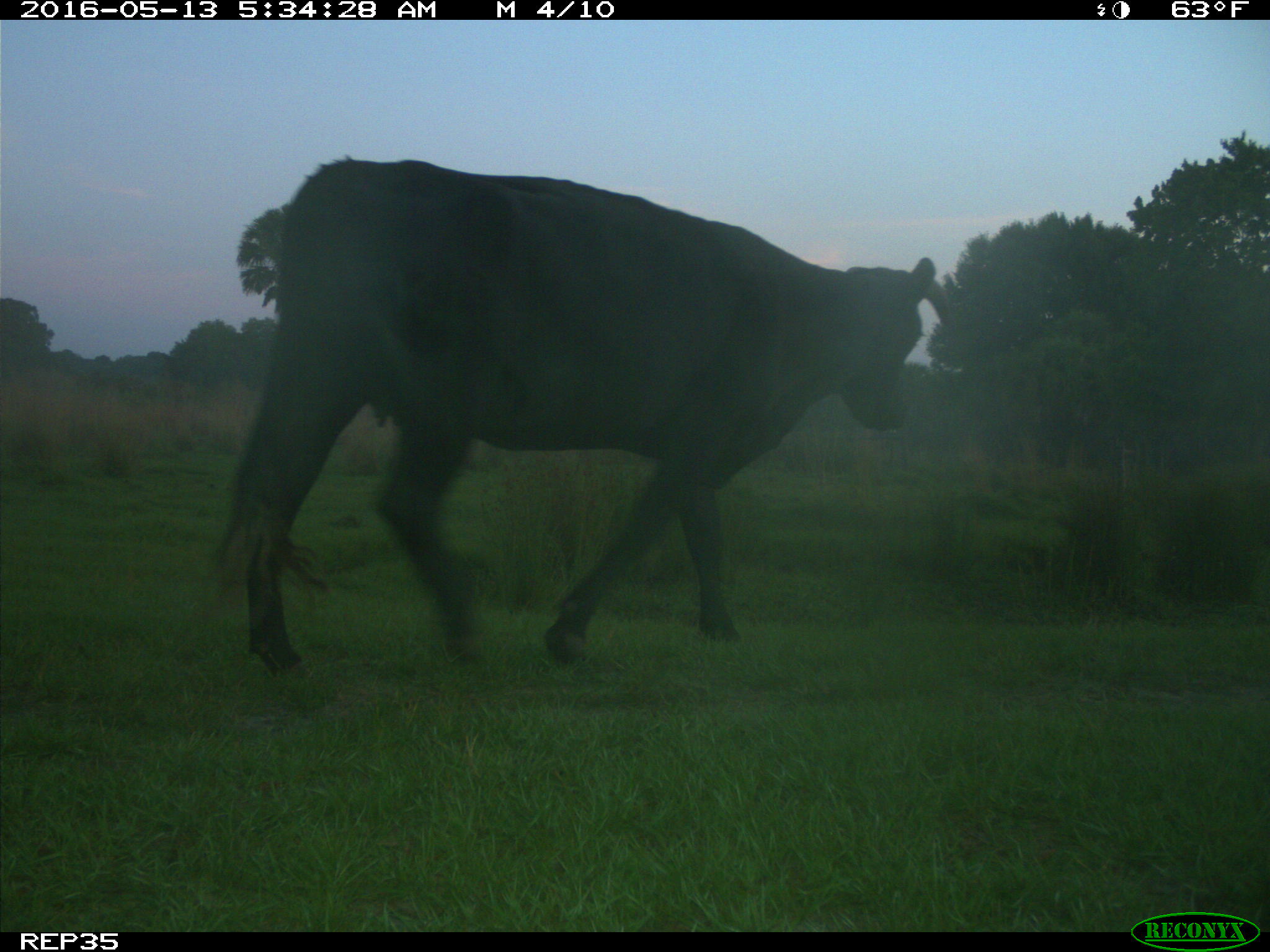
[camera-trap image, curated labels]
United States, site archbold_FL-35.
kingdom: Animalia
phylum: Chordata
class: Mammalia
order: Artiodactyla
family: Bovidae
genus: Bos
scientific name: Bos taurus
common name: domestic cow